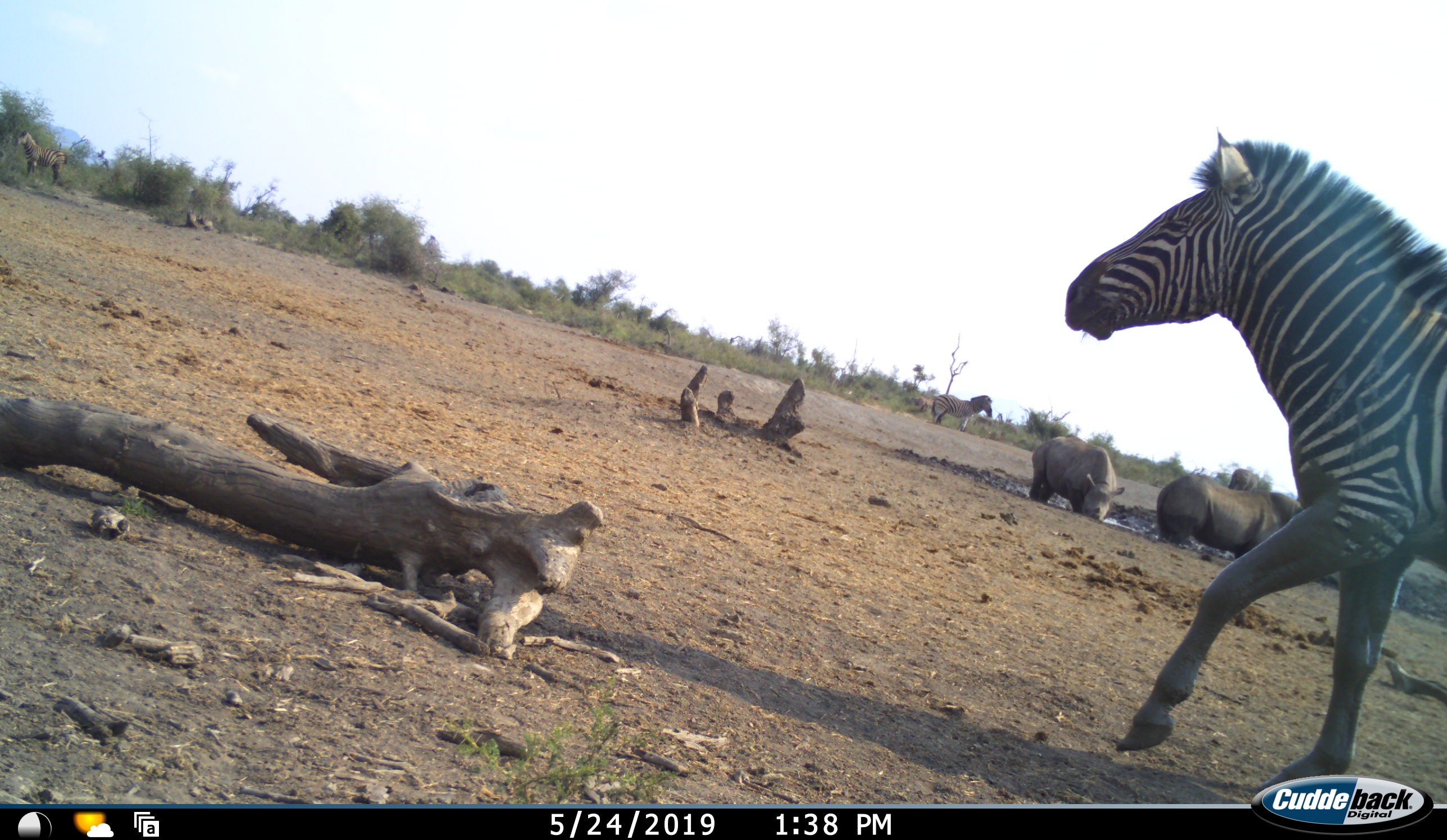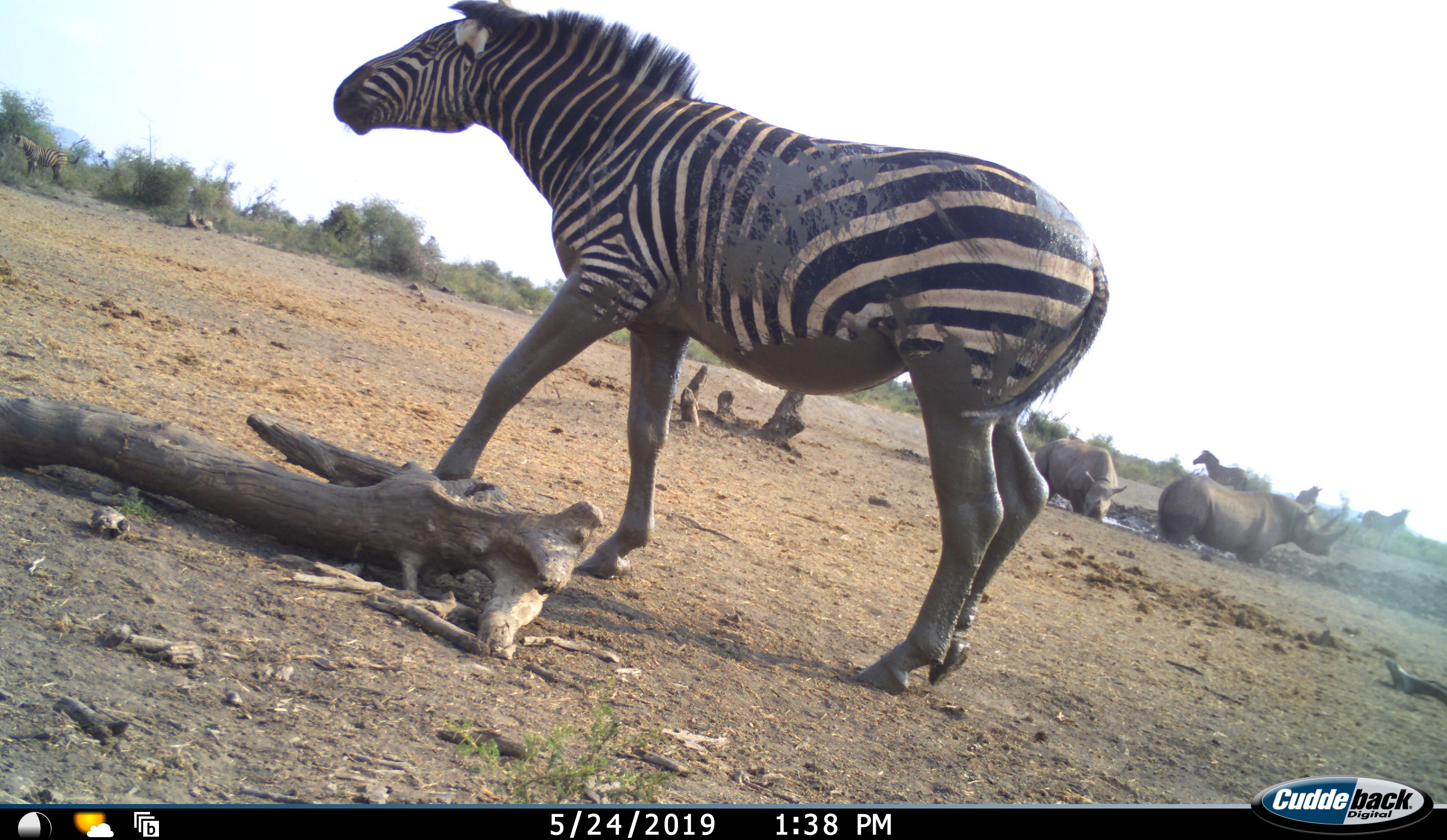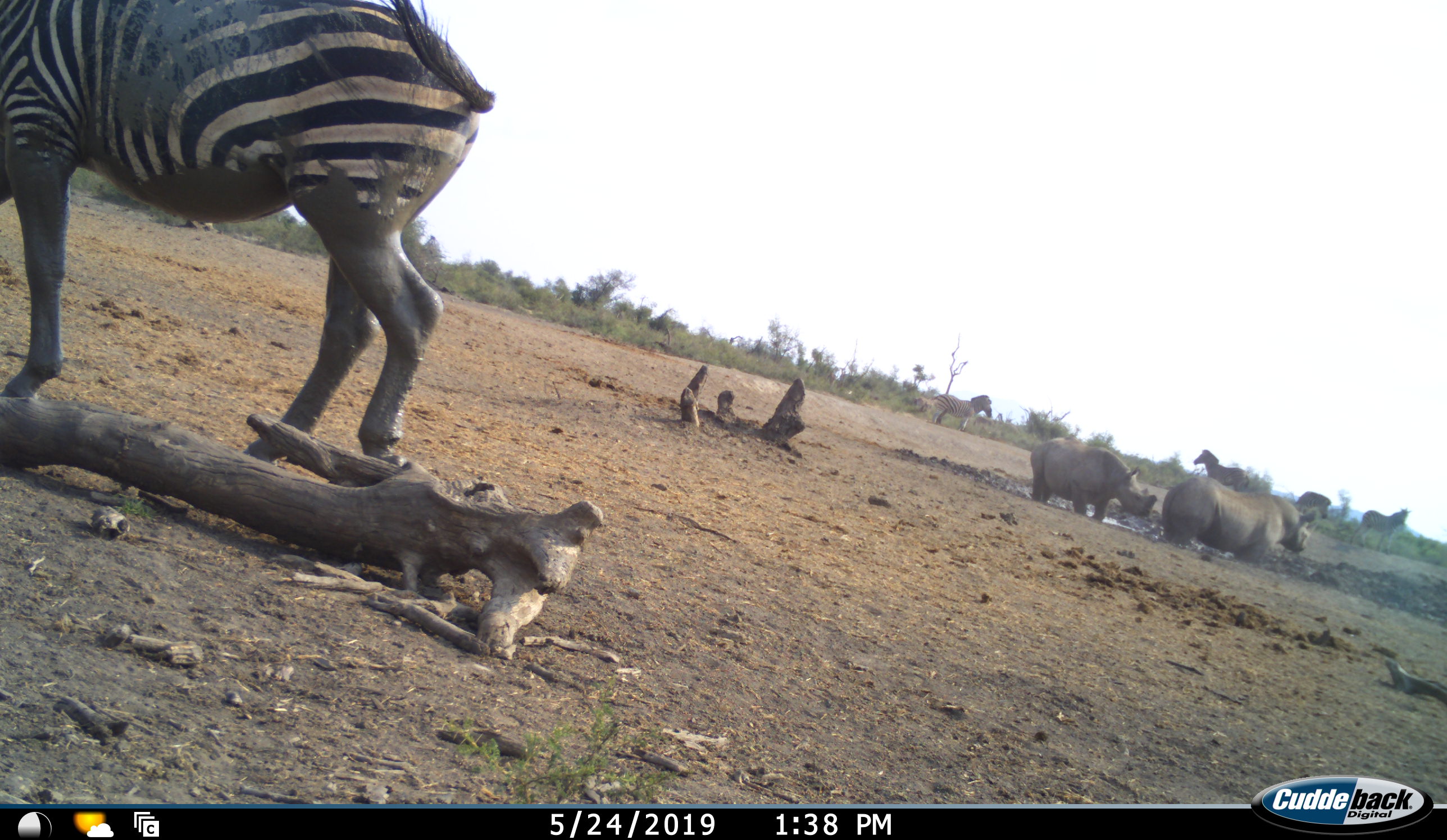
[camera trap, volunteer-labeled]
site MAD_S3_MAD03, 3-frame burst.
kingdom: Animalia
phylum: Chordata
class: Mammalia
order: Perissodactyla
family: Rhinocerotidae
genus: Diceros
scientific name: Diceros bicornis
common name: black rhinoceros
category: rhinocerosblack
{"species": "rhinocerosblack (black rhinoceros) (Diceros bicornis)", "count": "2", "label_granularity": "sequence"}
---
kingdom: Animalia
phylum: Chordata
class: Mammalia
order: Perissodactyla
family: Equidae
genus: Equus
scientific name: Equus quagga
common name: plains zebra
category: zebraplains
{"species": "zebraplains (plains zebra) (Equus quagga)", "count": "6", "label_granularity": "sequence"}